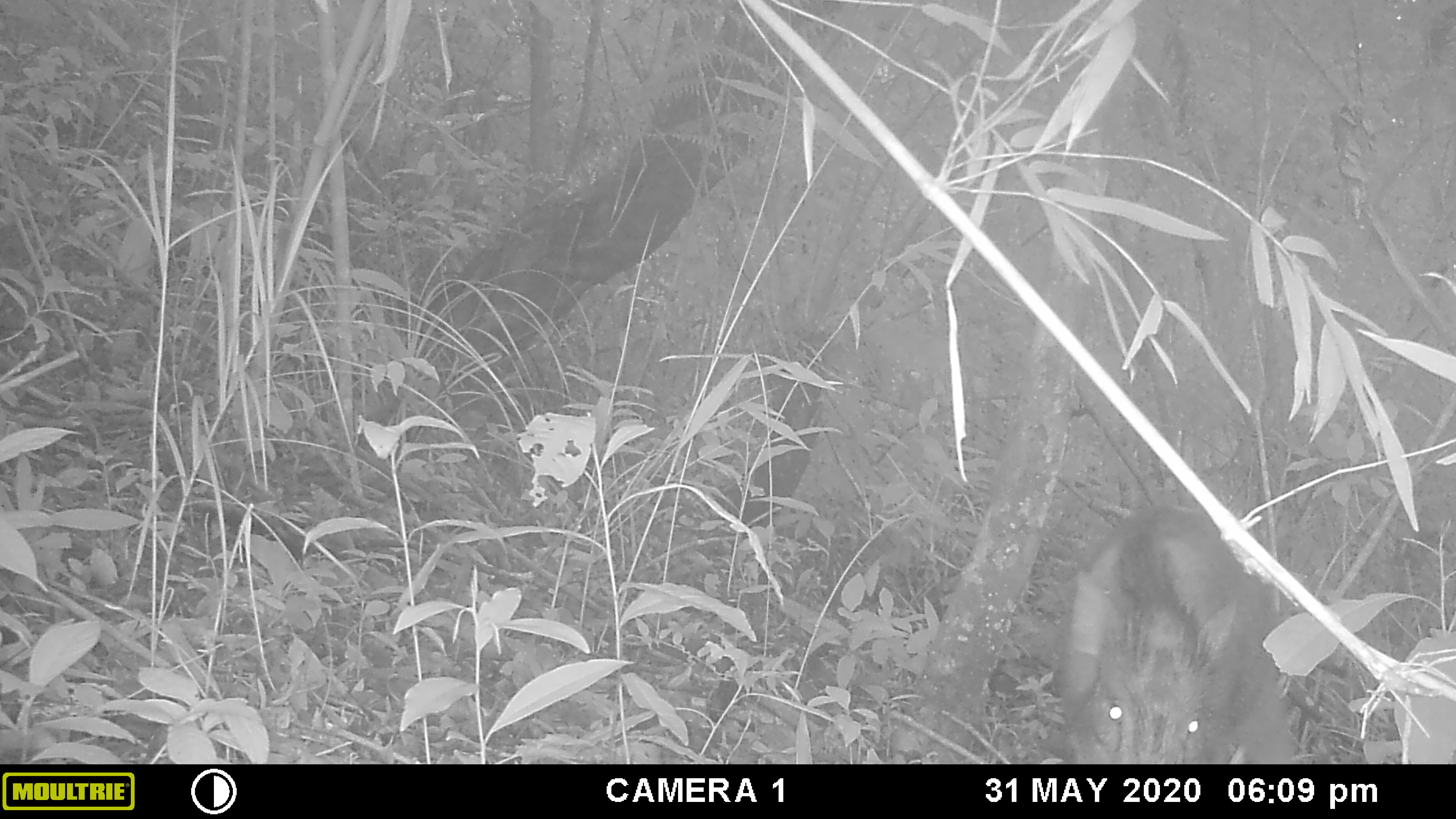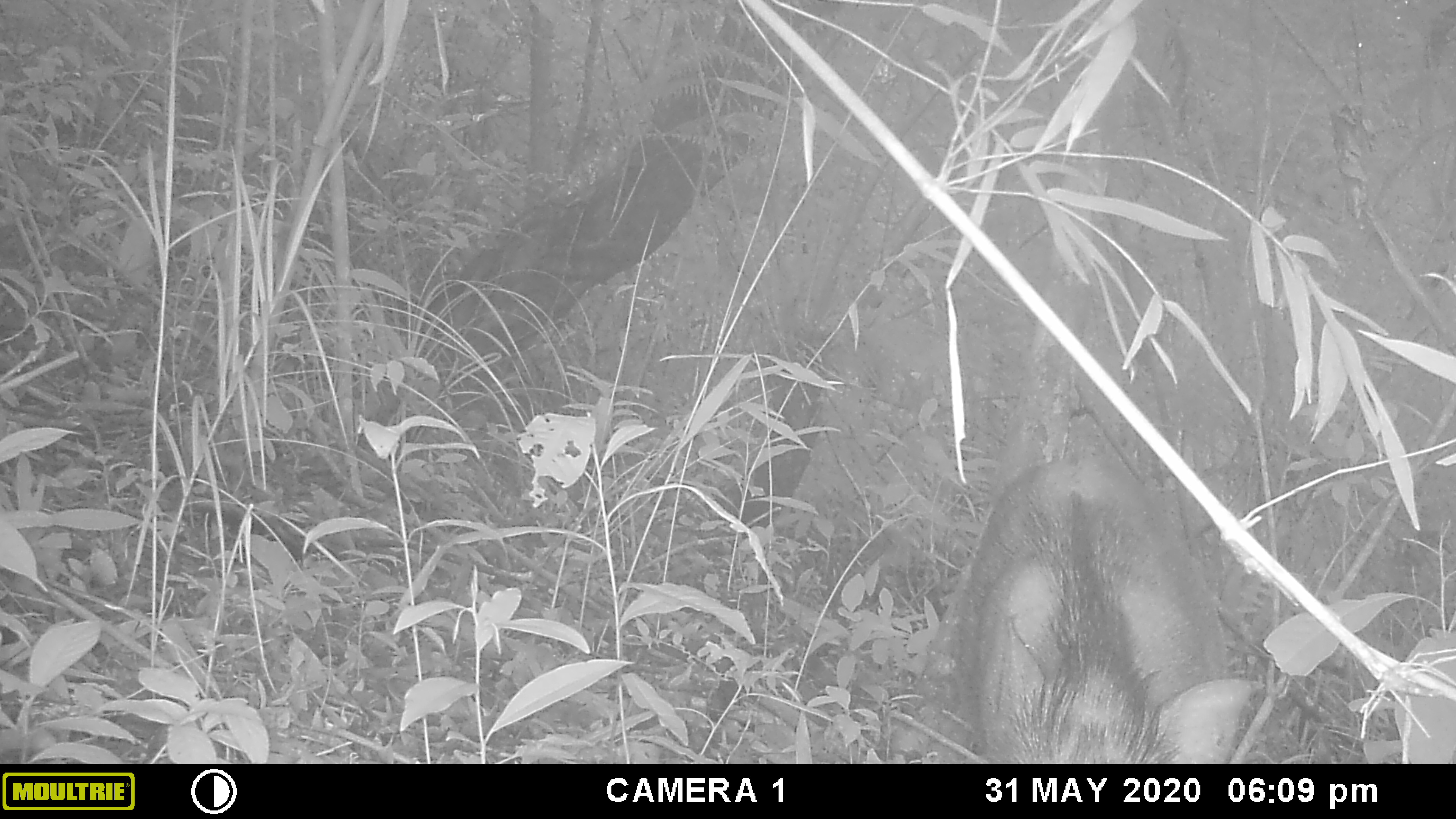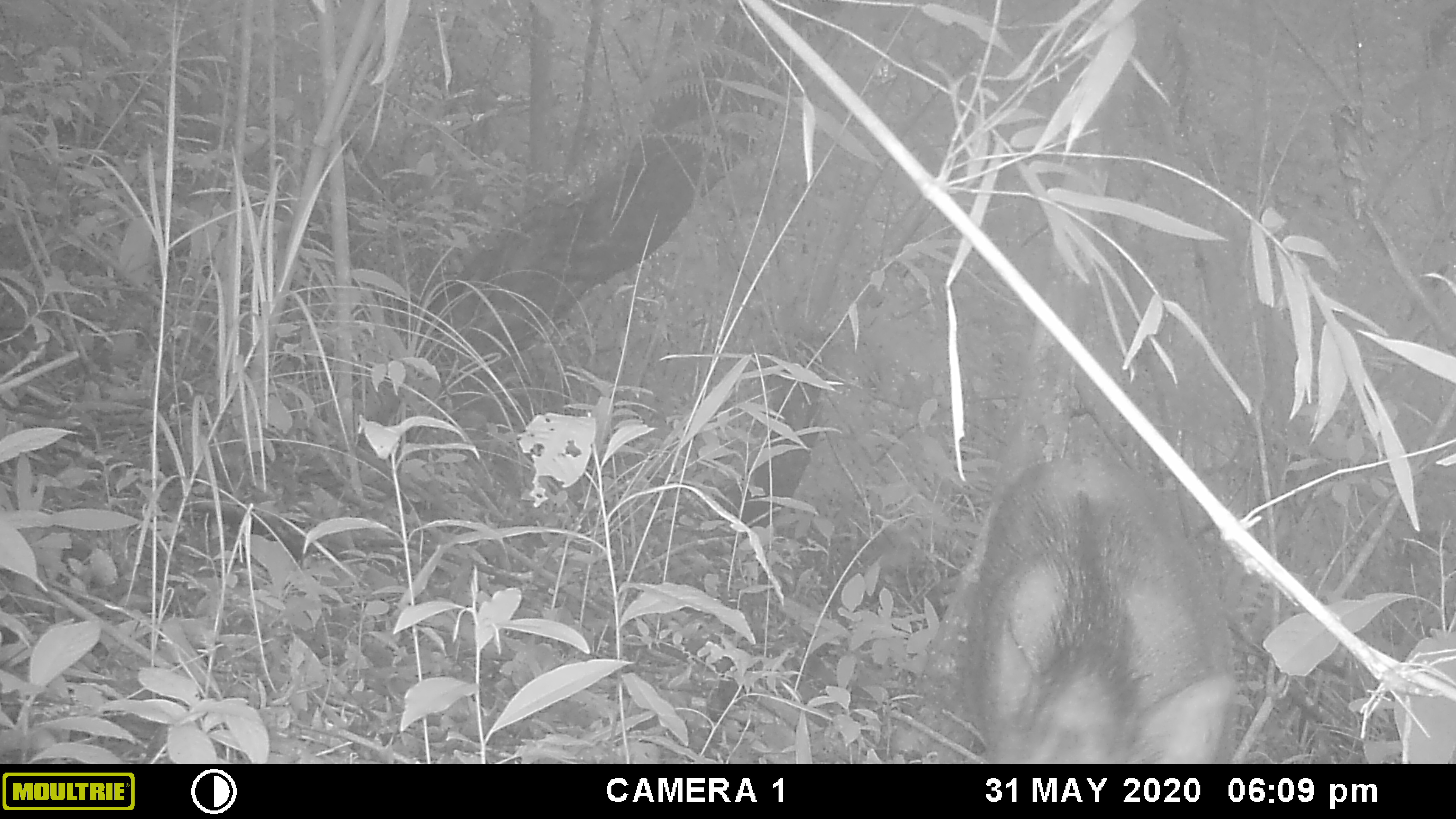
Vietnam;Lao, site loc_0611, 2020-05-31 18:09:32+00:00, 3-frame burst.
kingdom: Animalia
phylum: Chordata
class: Mammalia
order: Artiodactyla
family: Suidae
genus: Sus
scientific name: Sus scrofa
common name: eurasian wild pig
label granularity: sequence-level